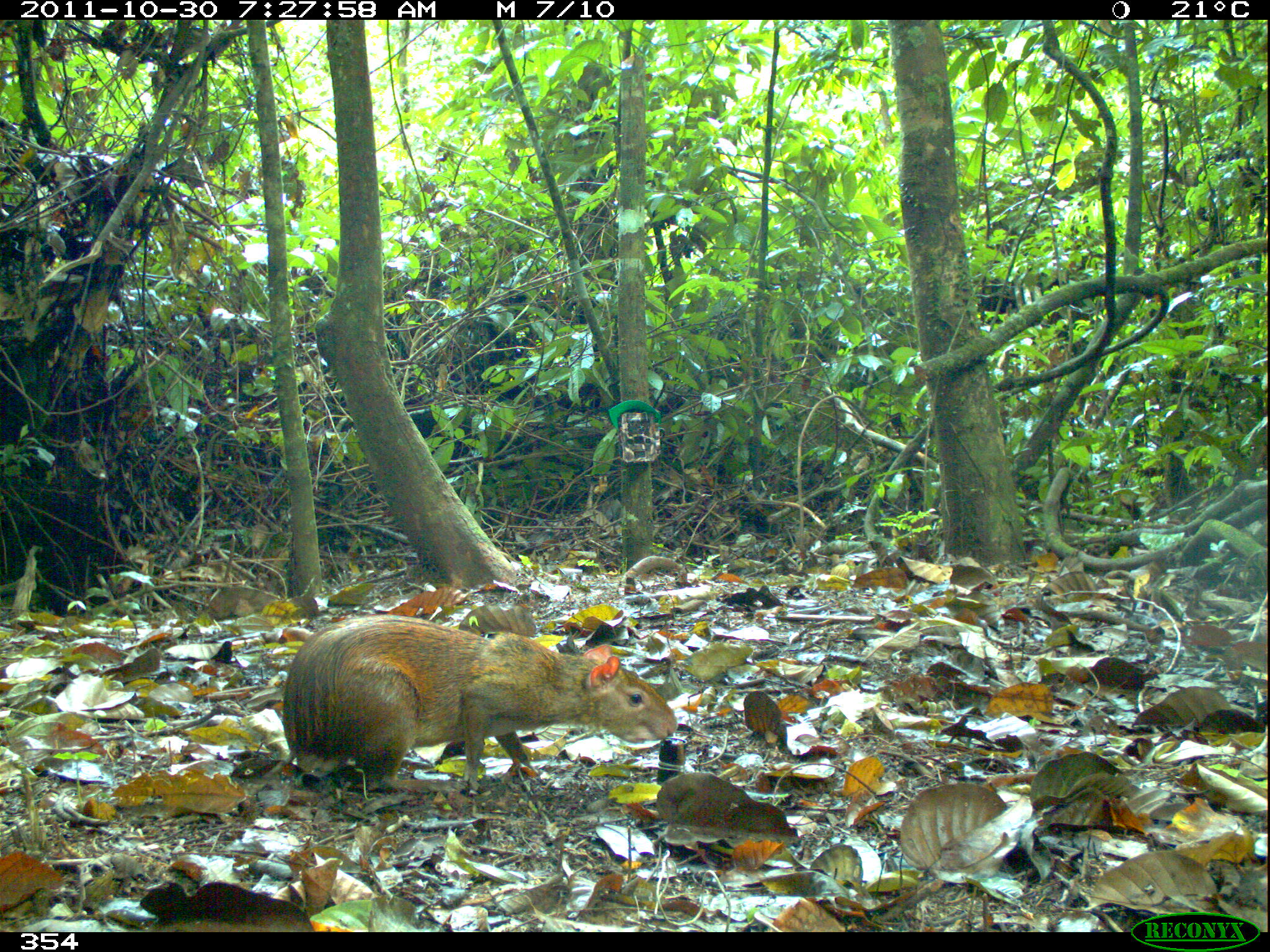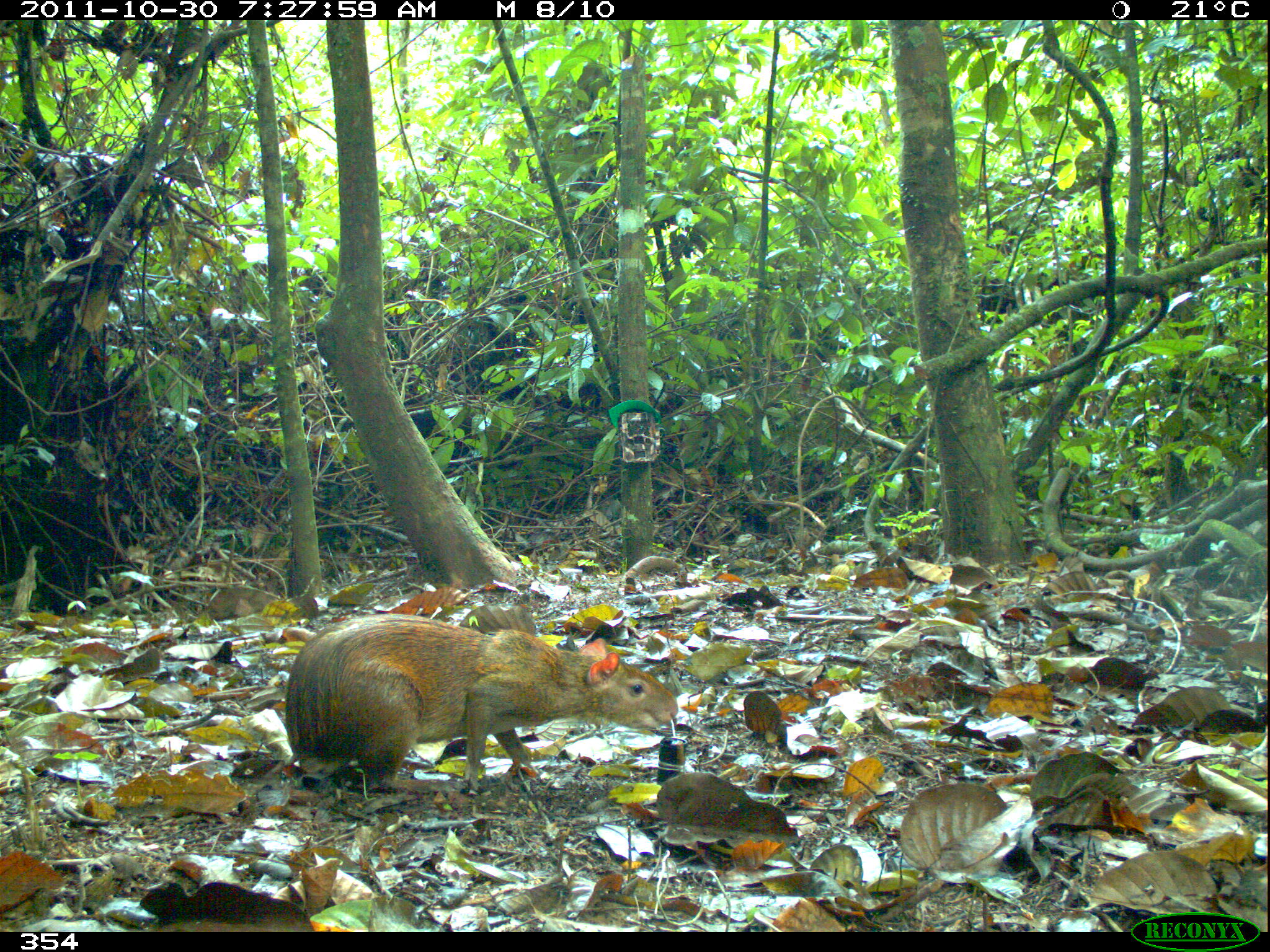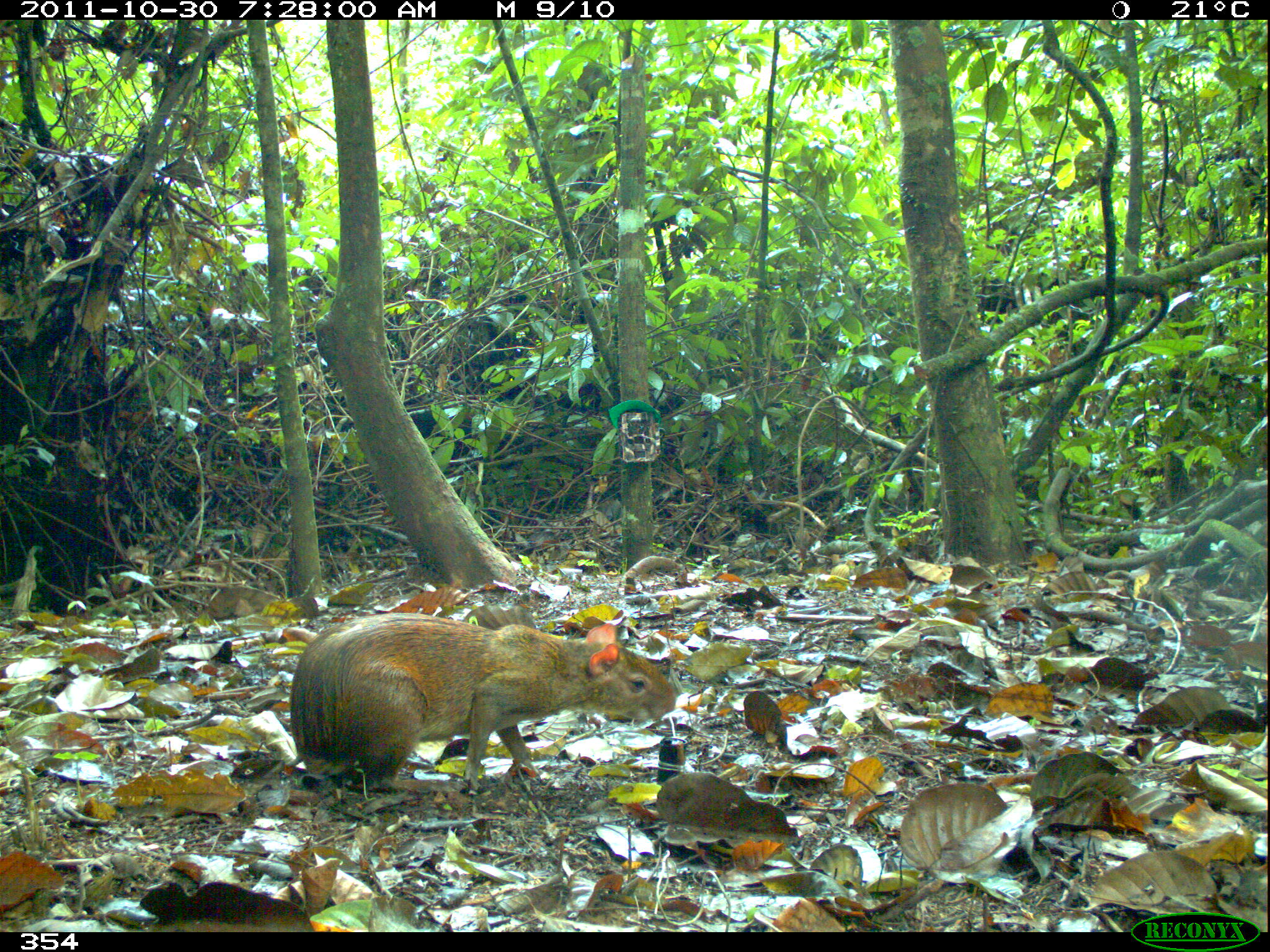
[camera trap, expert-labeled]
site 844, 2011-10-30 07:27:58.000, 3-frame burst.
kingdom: Animalia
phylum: Chordata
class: Mammalia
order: Rodentia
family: Dasyproctidae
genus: Dasyprocta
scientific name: Dasyprocta punctata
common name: central american agouti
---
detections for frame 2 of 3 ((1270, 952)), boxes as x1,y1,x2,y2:
dasyprocta punctata: 284,613,679,792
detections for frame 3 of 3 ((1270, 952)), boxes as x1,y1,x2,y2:
dasyprocta punctata: 278,611,679,787